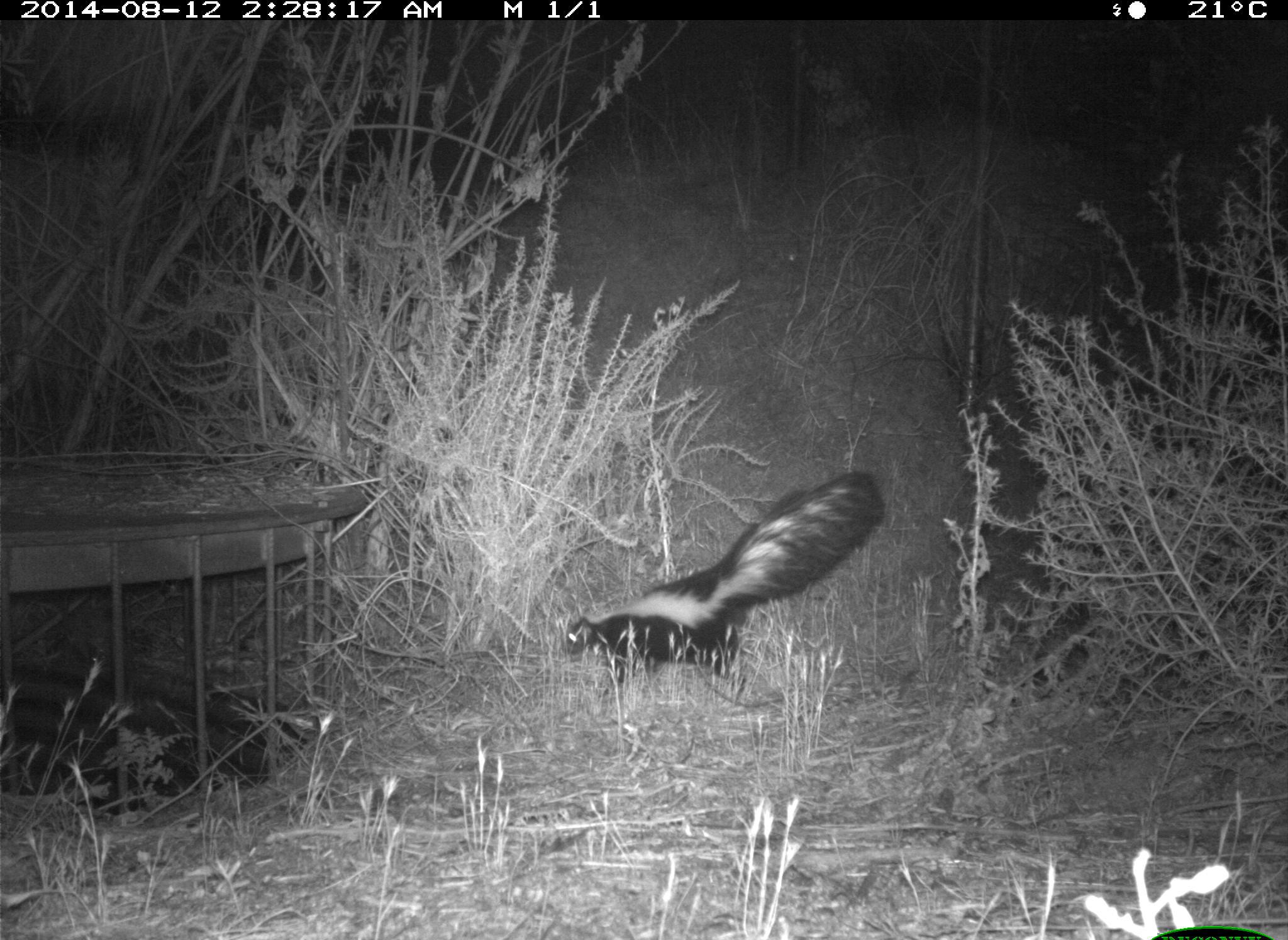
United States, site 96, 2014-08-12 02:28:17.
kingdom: Animalia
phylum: Chordata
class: Mammalia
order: Carnivora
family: Mephitidae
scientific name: Mephitidae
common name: skunk